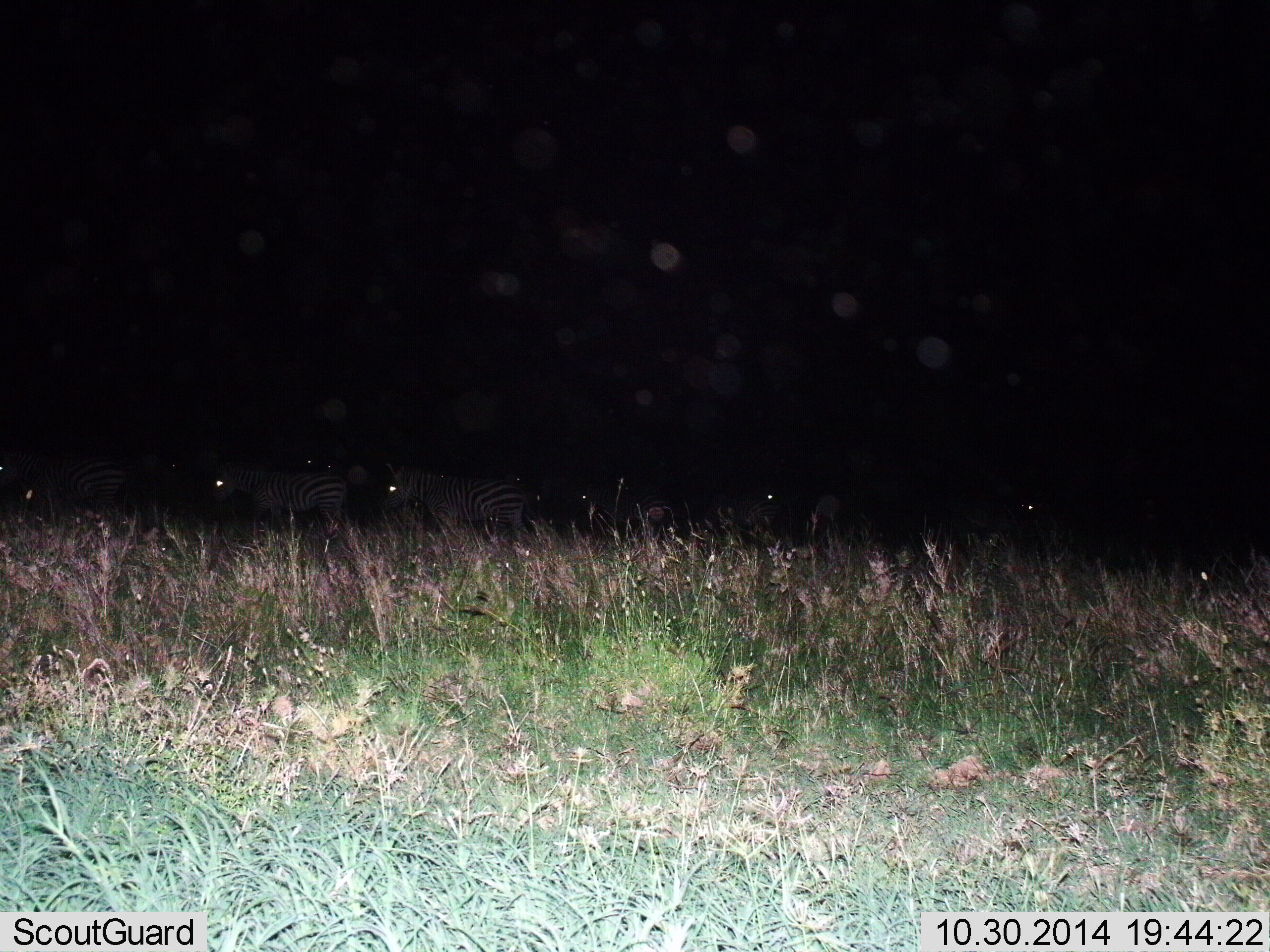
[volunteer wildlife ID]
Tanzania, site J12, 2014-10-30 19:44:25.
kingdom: Animalia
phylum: Chordata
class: Mammalia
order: Perissodactyla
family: Equidae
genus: Equus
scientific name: Equus quagga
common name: plains zebra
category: zebra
Zebra (plains zebra) (Equus quagga), count 7. Behavior (volunteer vote fractions): standing 60%, resting 0%, moving 50%, interacting 0%. Young present (vote fraction): 0%. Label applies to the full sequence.